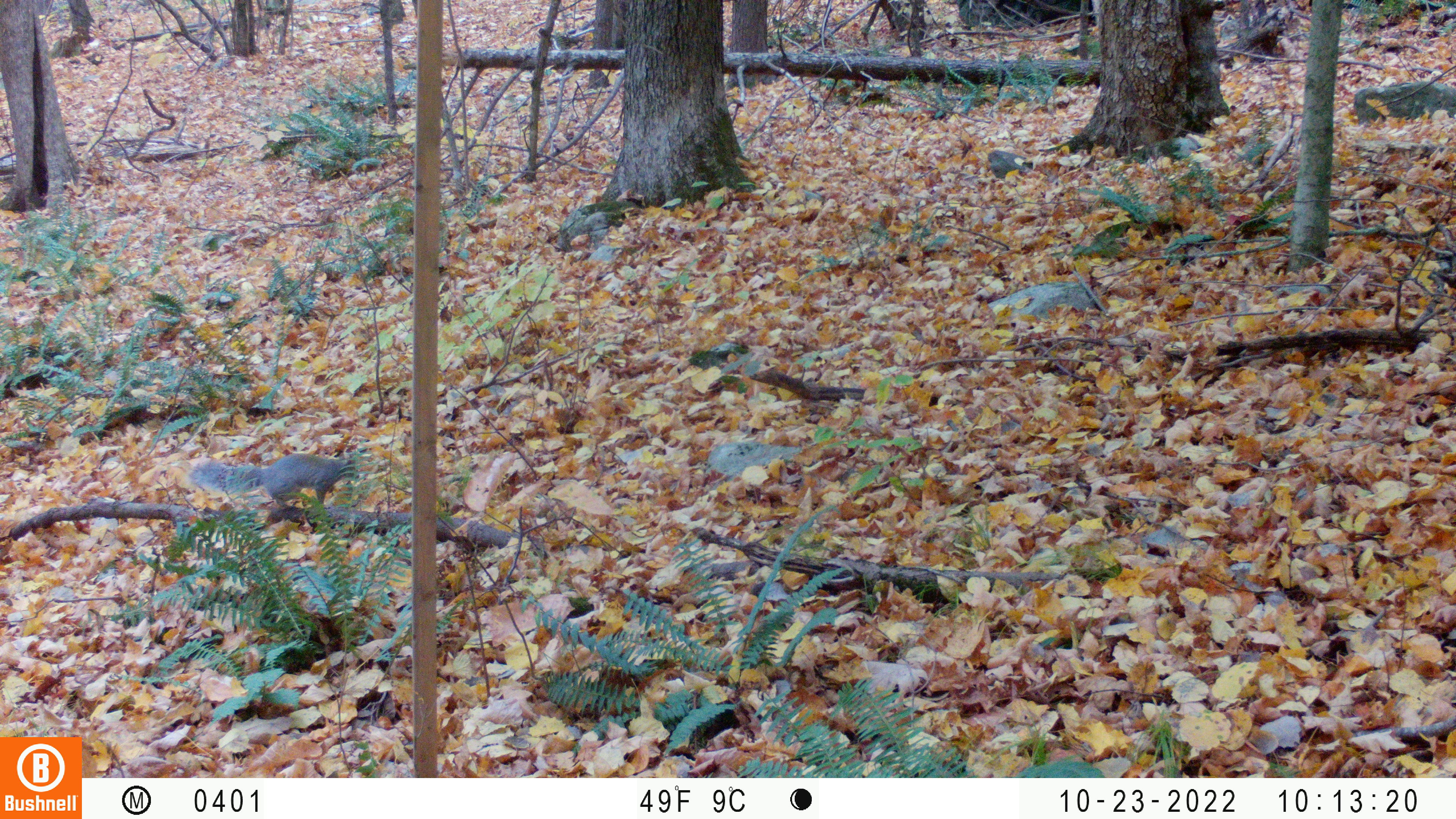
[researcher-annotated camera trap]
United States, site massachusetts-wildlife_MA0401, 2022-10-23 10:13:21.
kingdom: Animalia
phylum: Chordata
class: Mammalia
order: Rodentia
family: Sciuridae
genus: Sciurus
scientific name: Sciurus carolinensis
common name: gray squirrel